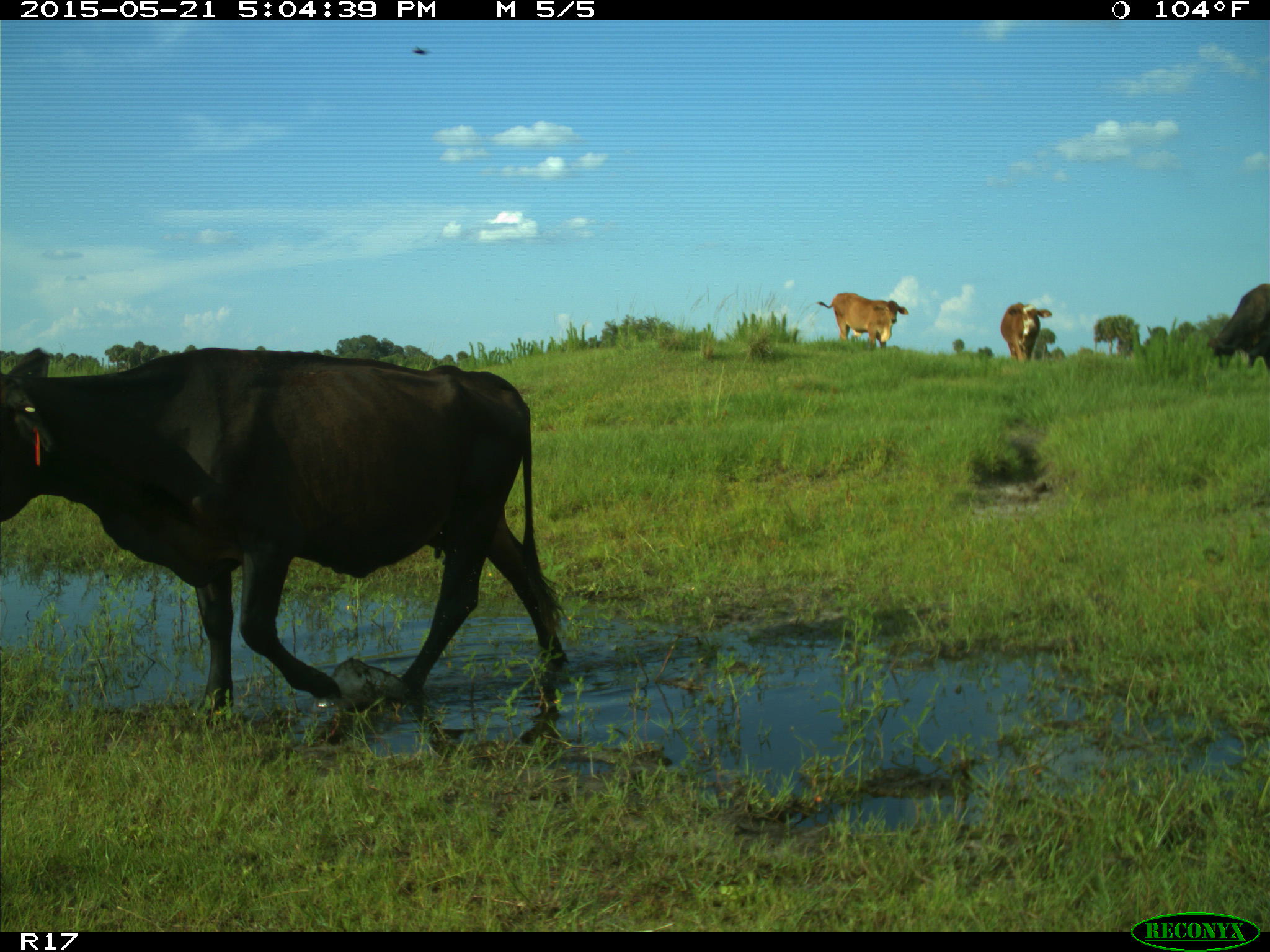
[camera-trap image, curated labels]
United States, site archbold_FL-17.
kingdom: Animalia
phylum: Chordata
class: Mammalia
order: Artiodactyla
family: Bovidae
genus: Bos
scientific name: Bos taurus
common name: domestic cow